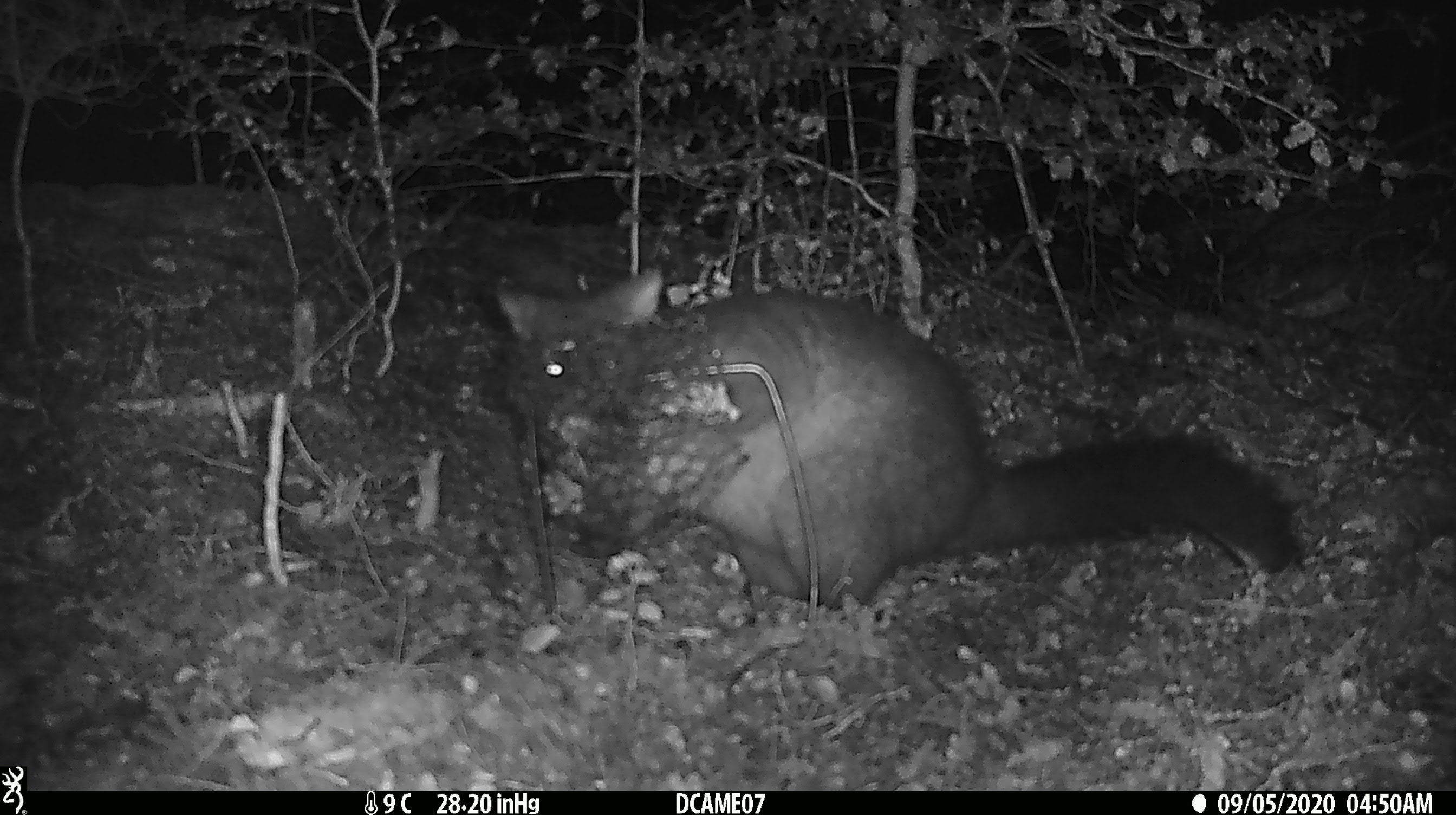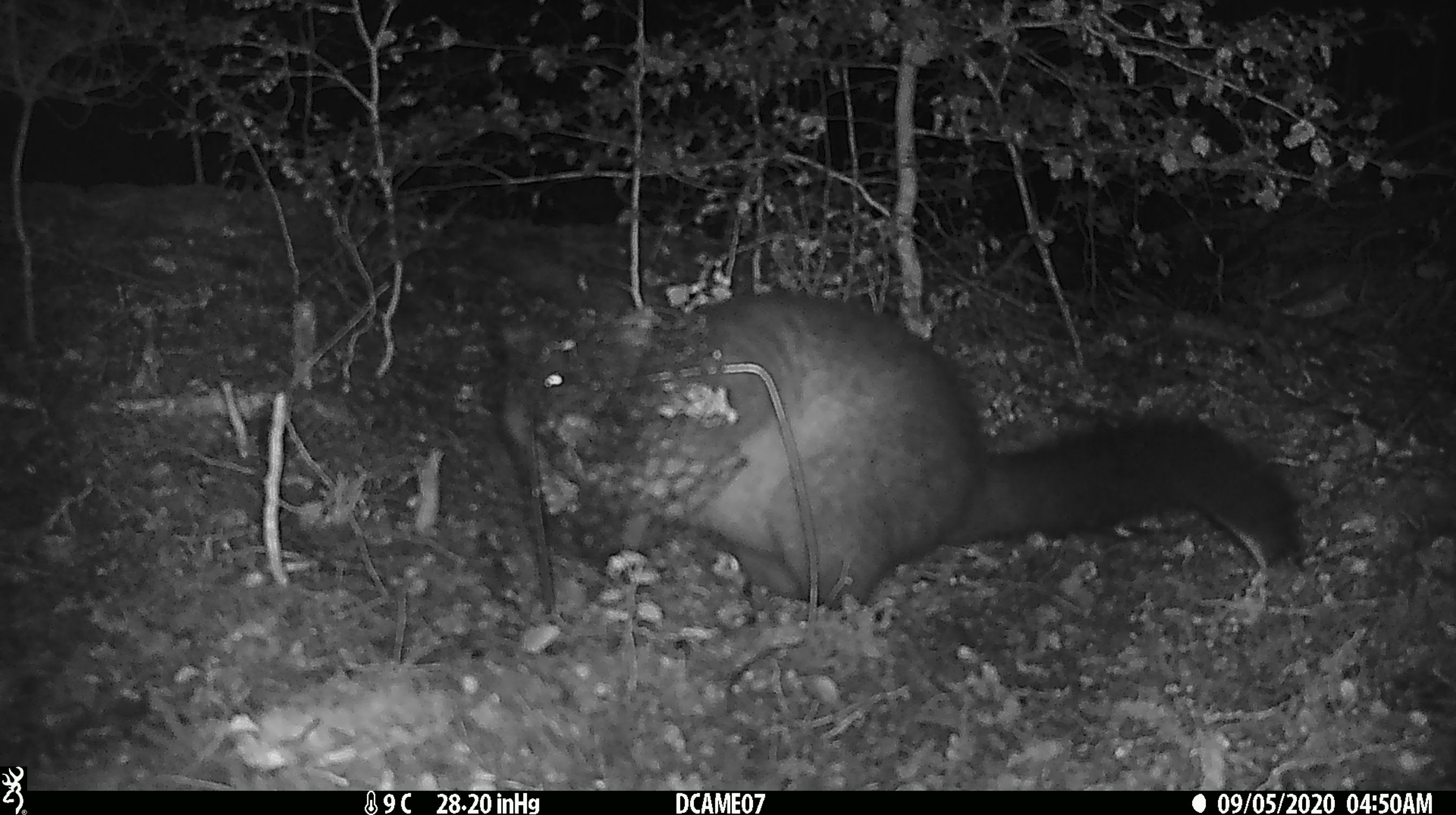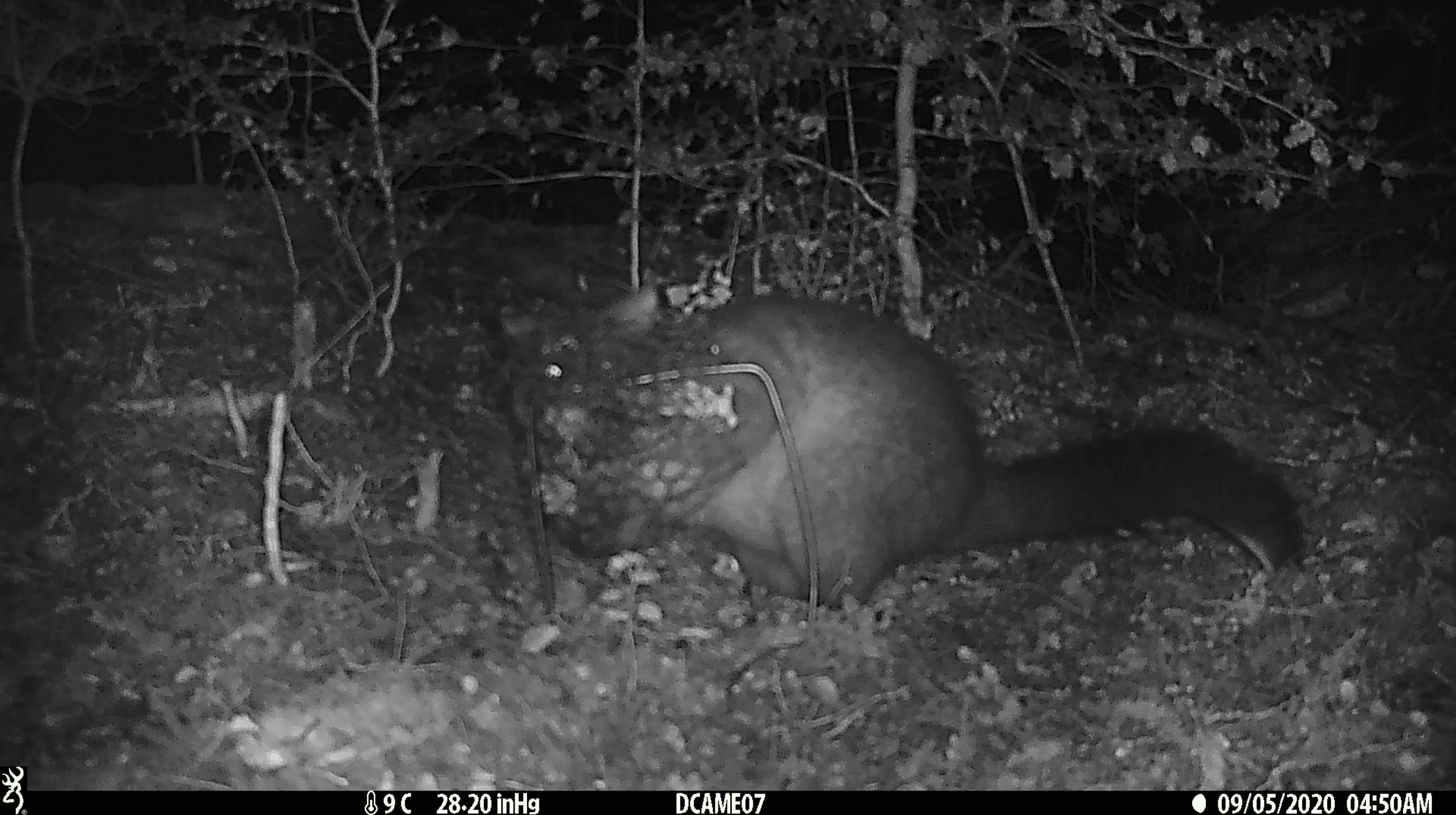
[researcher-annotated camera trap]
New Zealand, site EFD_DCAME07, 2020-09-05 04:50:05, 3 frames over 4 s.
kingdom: Animalia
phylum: Chordata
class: Mammalia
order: Diprotodontia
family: Phalangeridae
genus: Trichosurus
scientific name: Trichosurus vulpecula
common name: common brushtail possum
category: possum